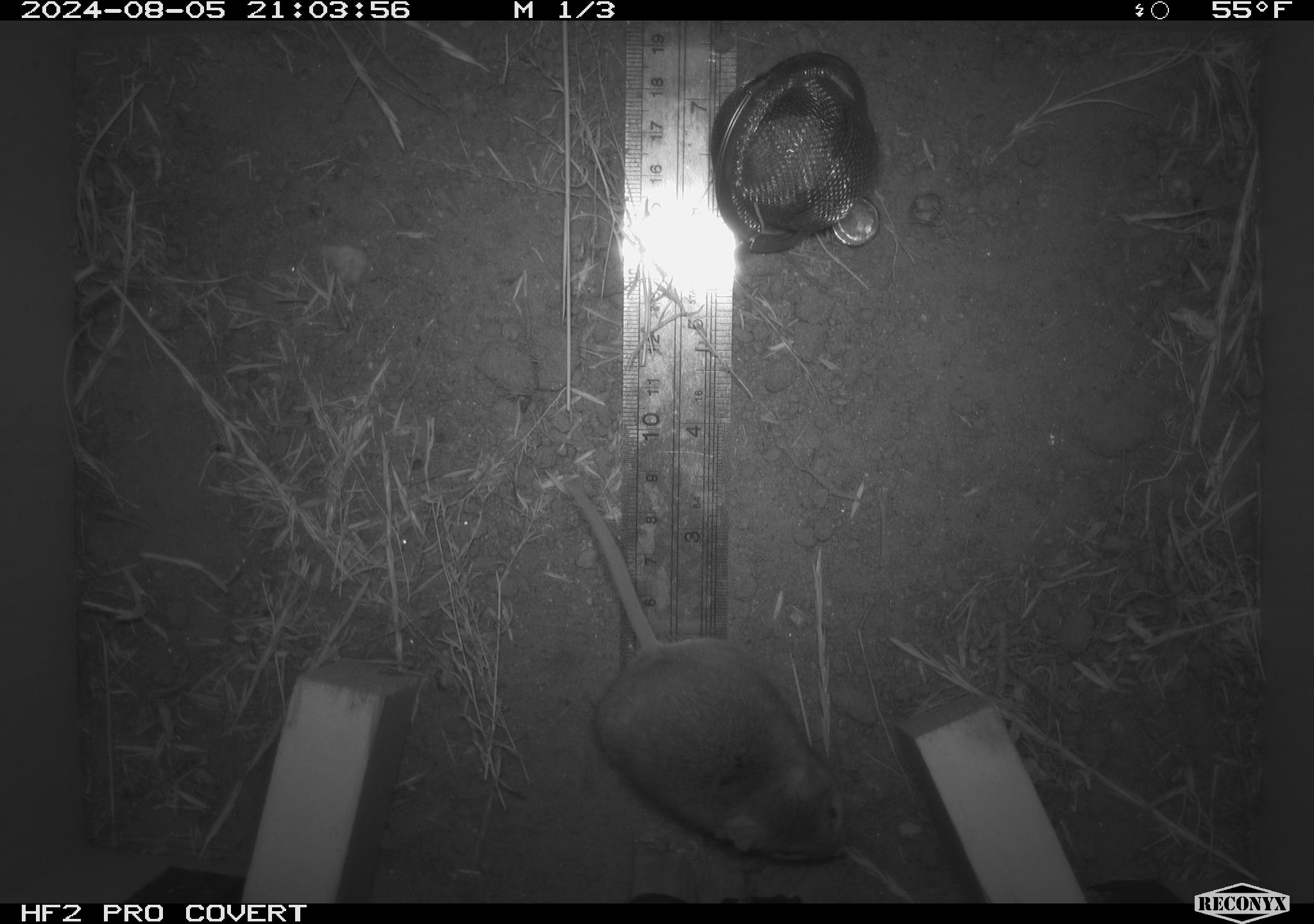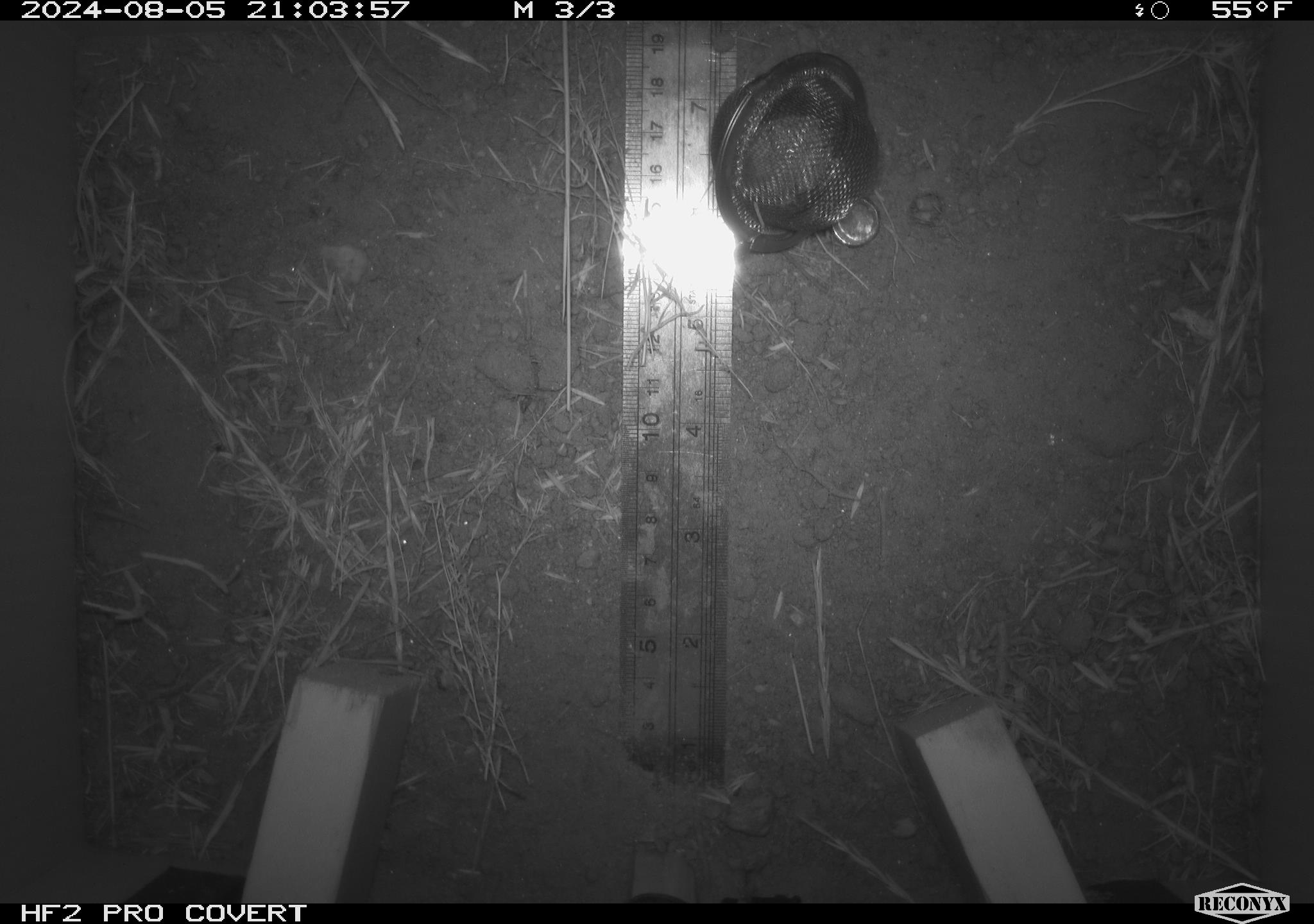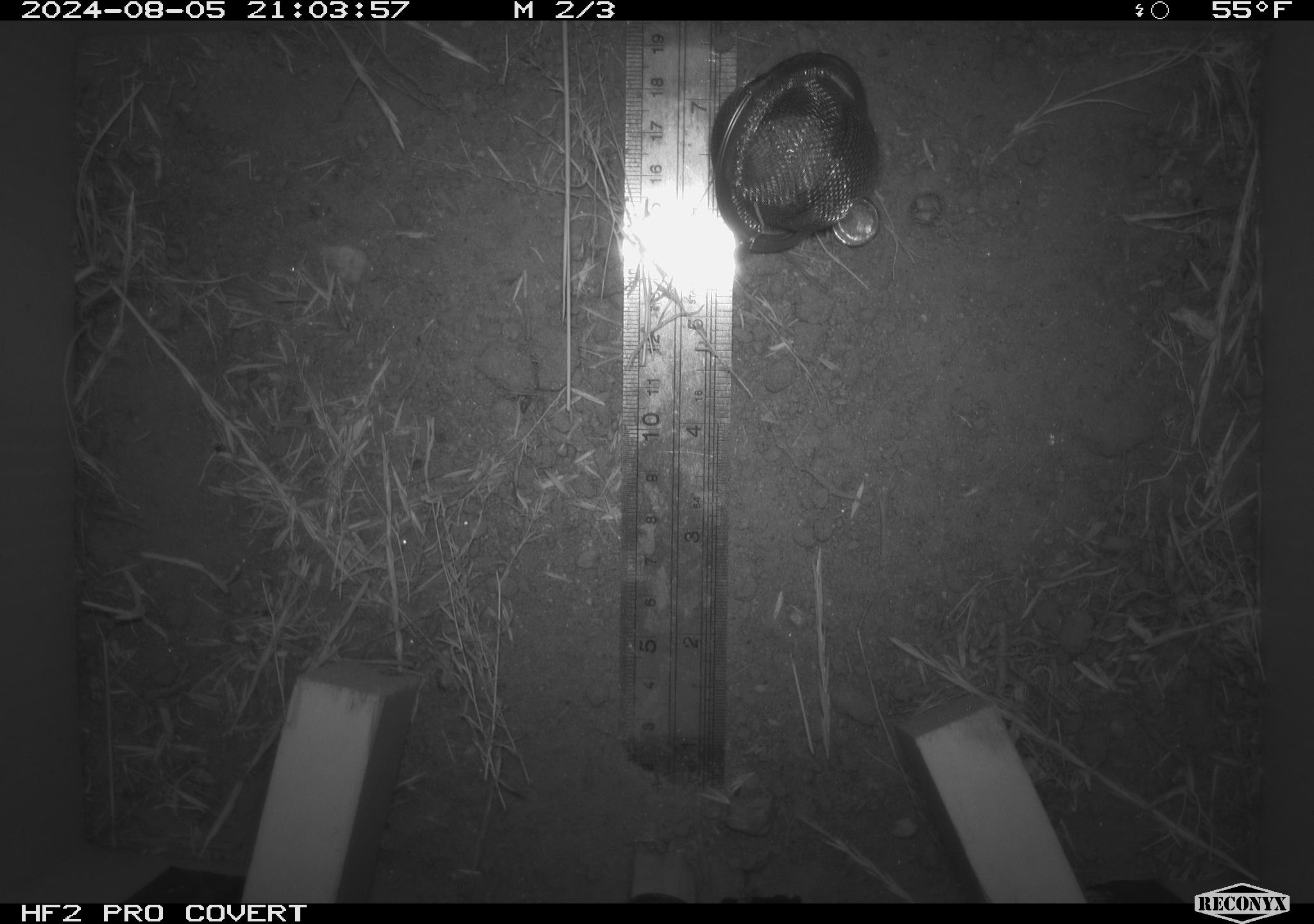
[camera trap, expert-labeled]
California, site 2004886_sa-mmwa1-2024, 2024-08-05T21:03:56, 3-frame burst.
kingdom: Animalia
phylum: Chordata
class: Mammalia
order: Rodentia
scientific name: Rodentia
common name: mouse species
Mouse species (Rodentia).